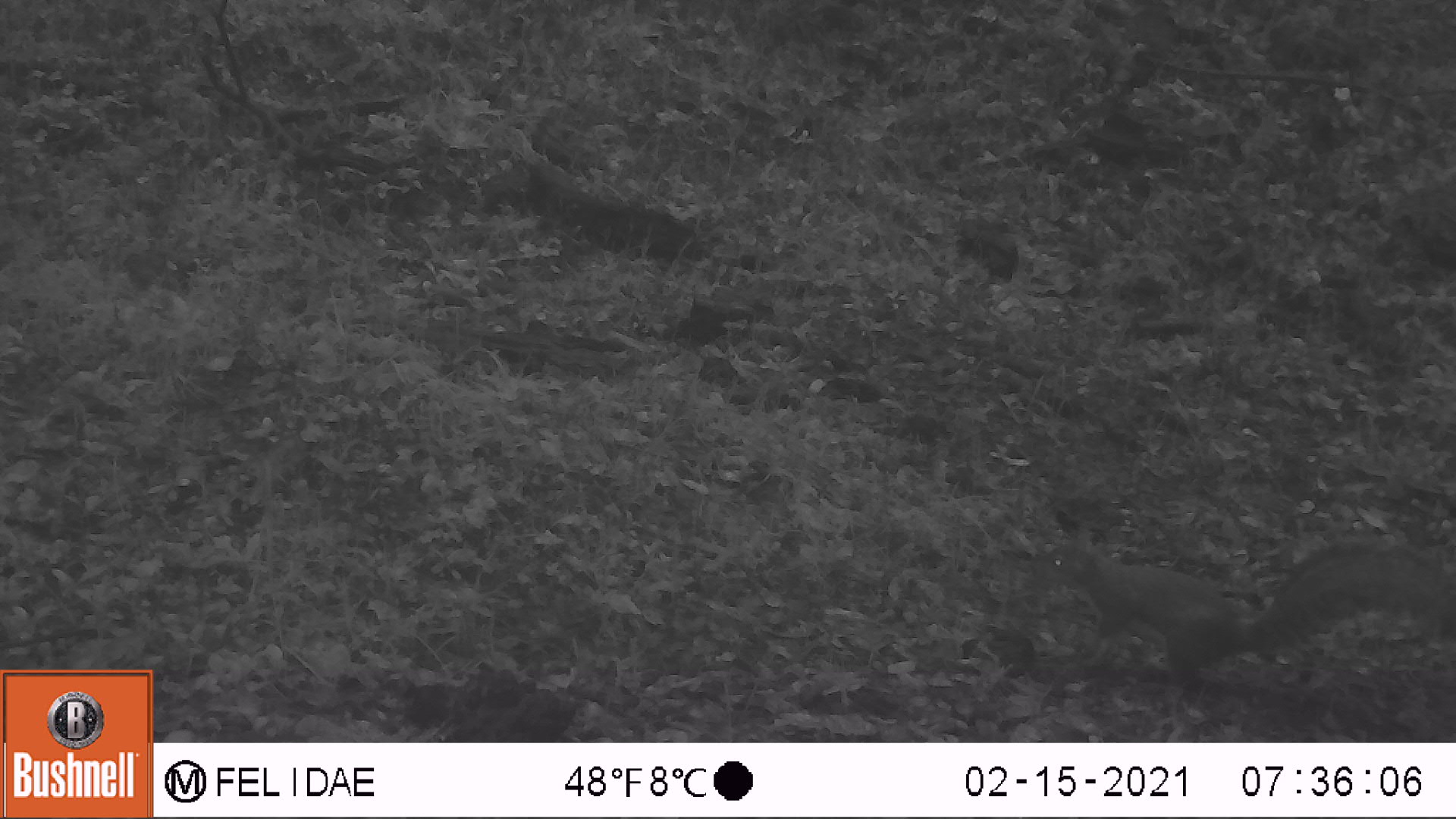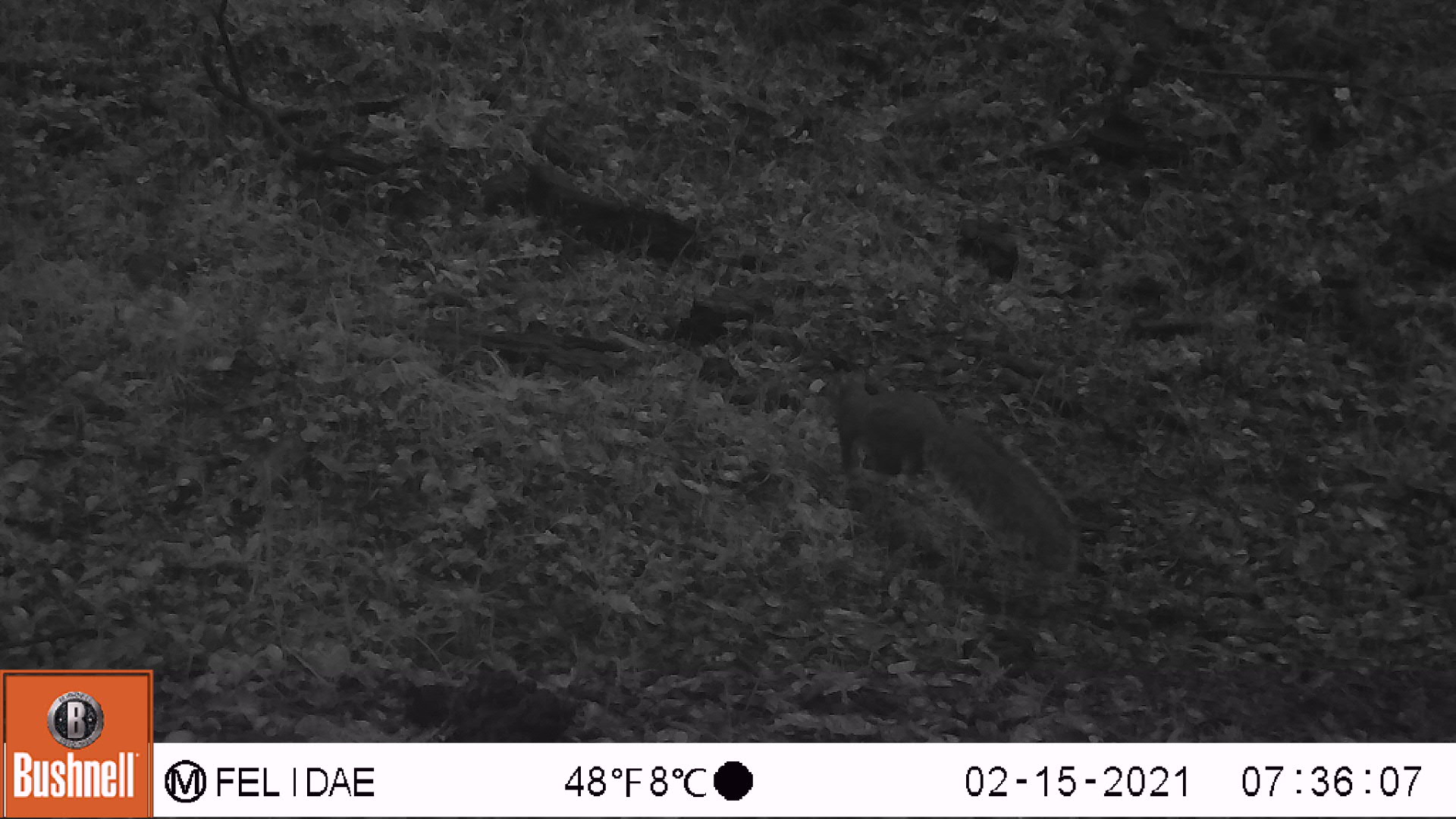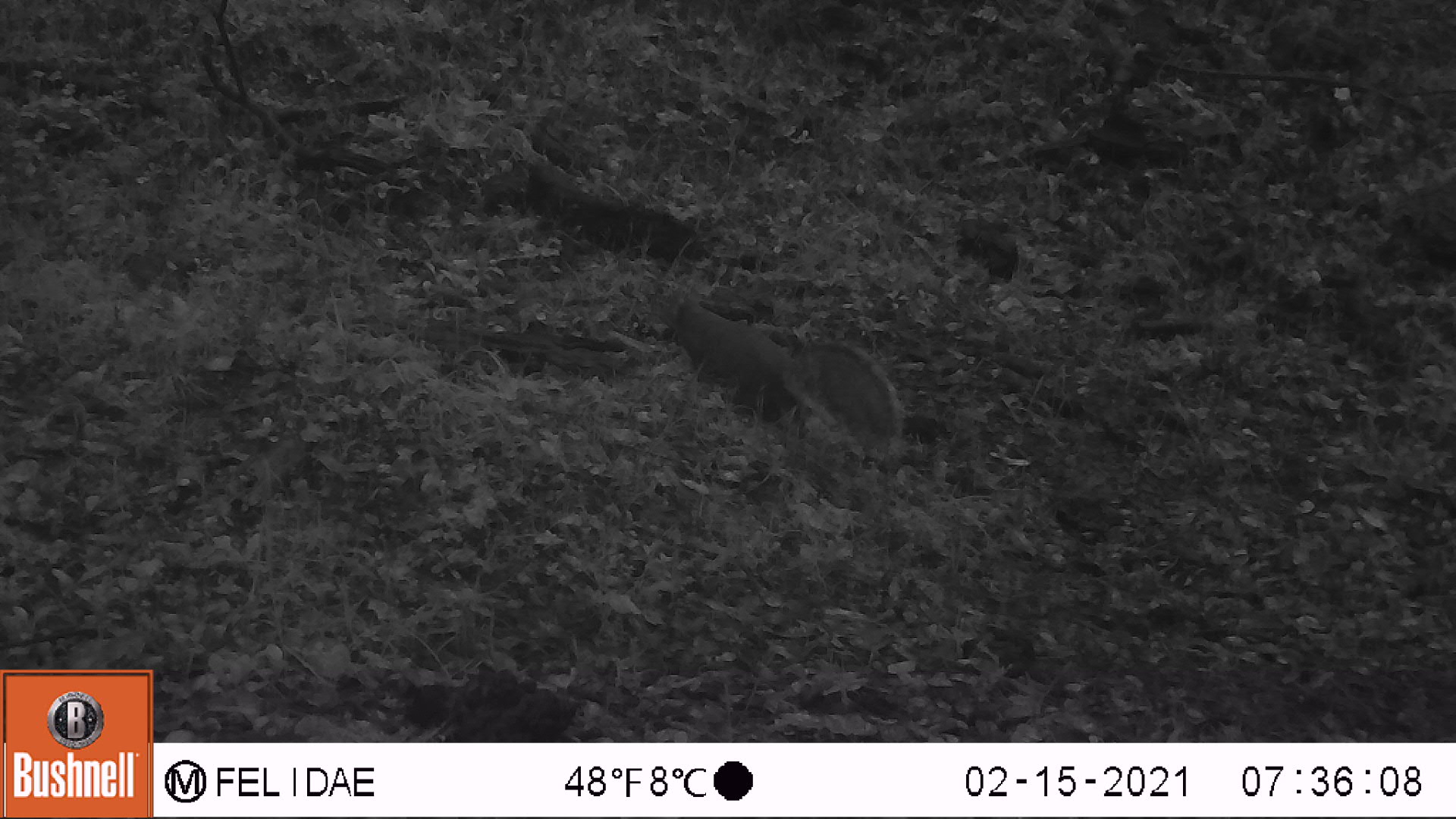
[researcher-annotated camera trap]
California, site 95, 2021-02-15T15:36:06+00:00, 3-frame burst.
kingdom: Animalia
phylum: Chordata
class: Mammalia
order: Rodentia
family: Sciuridae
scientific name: Sciuridae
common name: squirrel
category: unknown squirrel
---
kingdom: Animalia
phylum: Chordata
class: Mammalia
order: Rodentia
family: Sciuridae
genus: Sciurus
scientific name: Sciurus griseus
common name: western gray squirrel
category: western grey squirrel